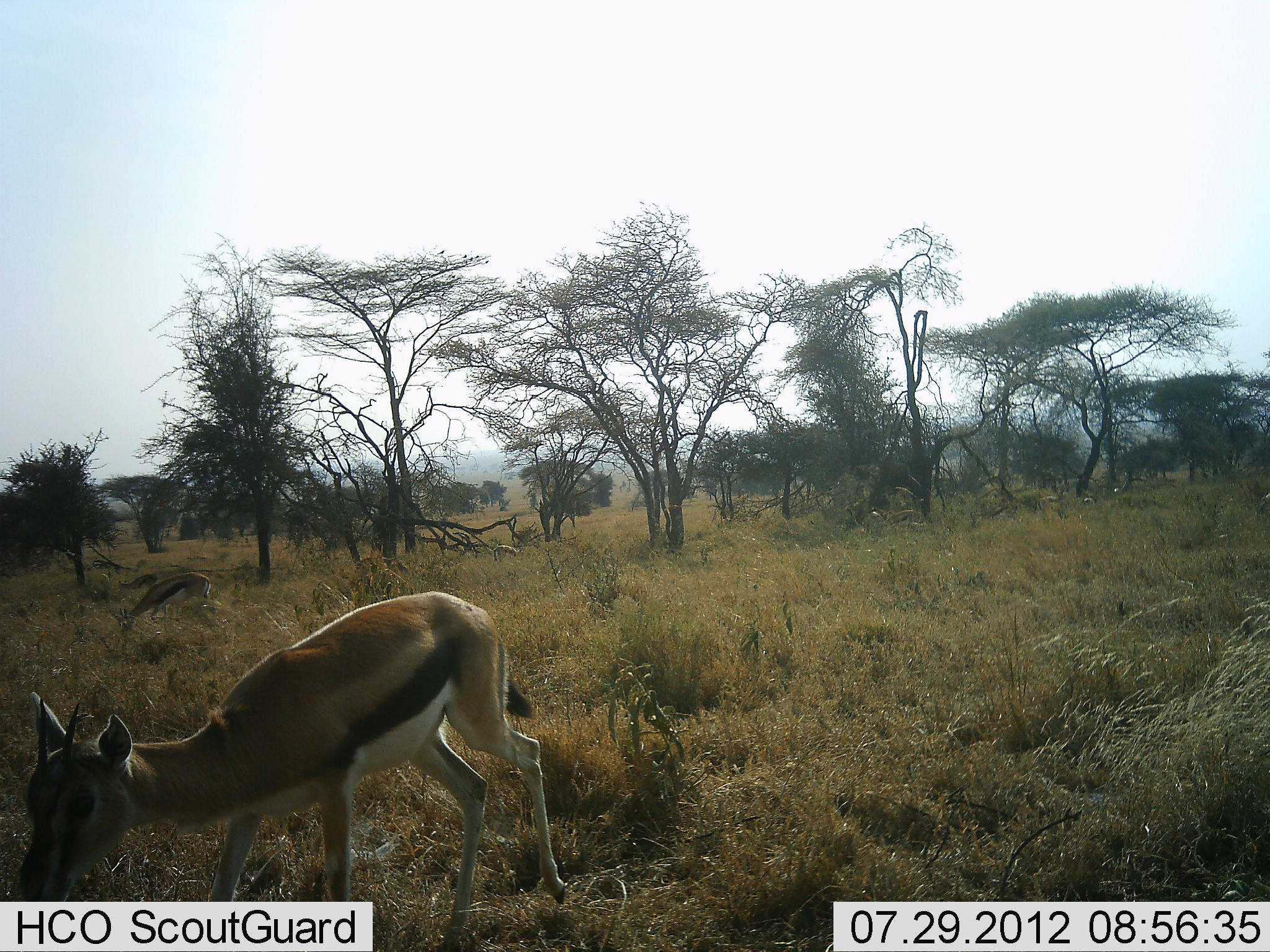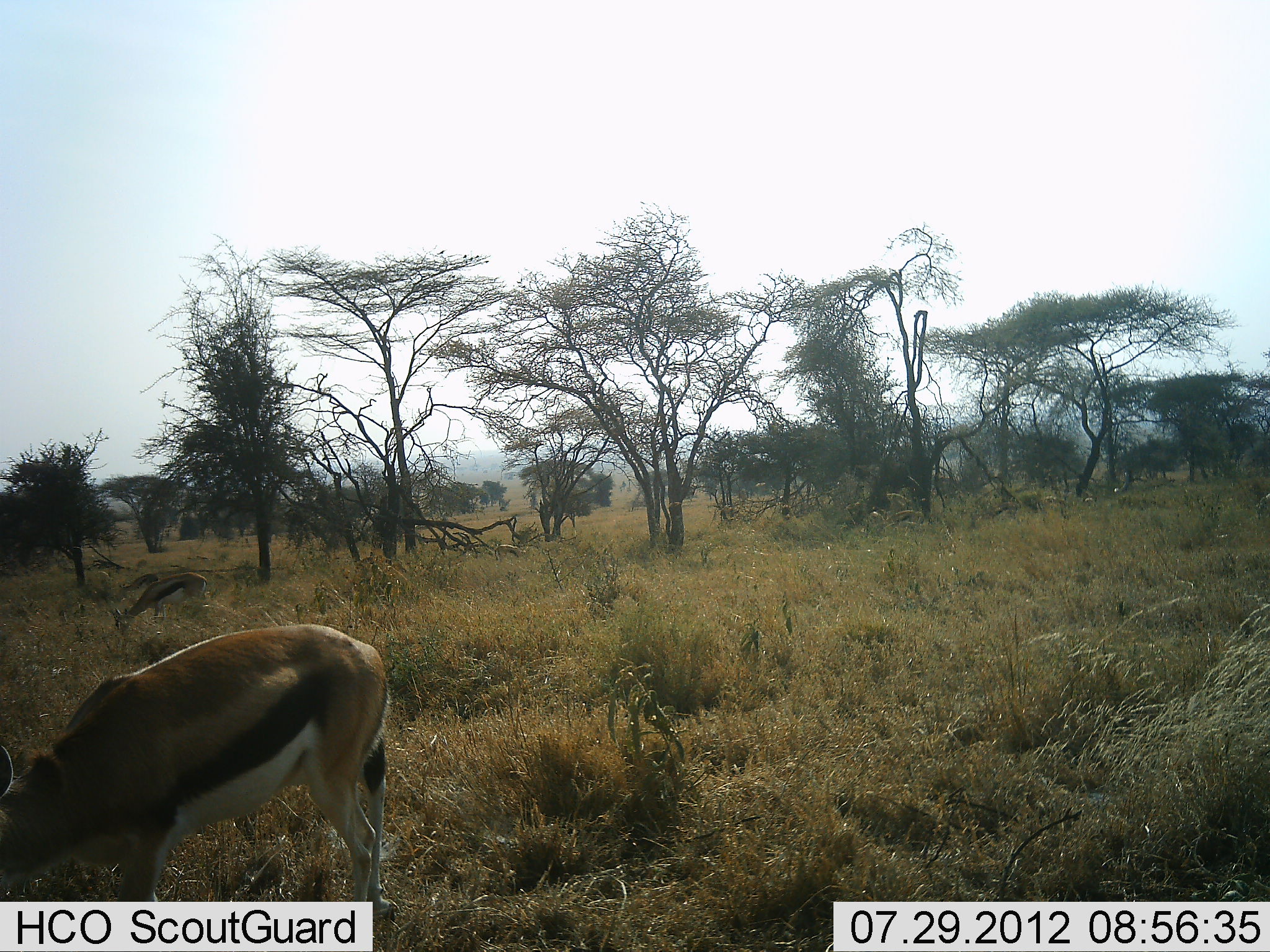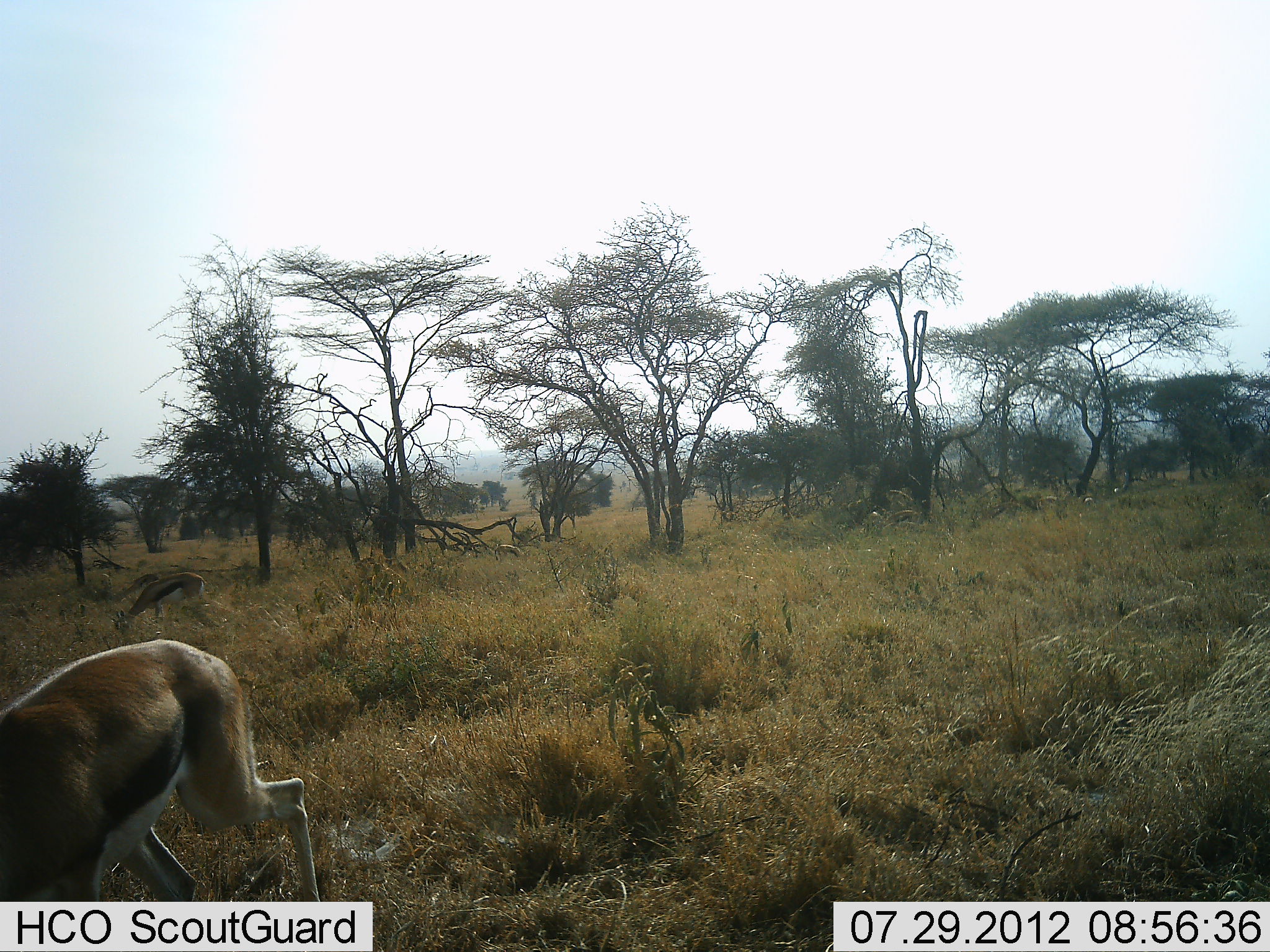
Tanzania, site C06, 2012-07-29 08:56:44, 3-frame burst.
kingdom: Animalia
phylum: Chordata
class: Mammalia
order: Artiodactyla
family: Bovidae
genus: Eudorcas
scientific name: Eudorcas thomsonii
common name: thomson's gazelle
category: gazellethomsons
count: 2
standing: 0%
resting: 0%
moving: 50%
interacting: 0%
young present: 10%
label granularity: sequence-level